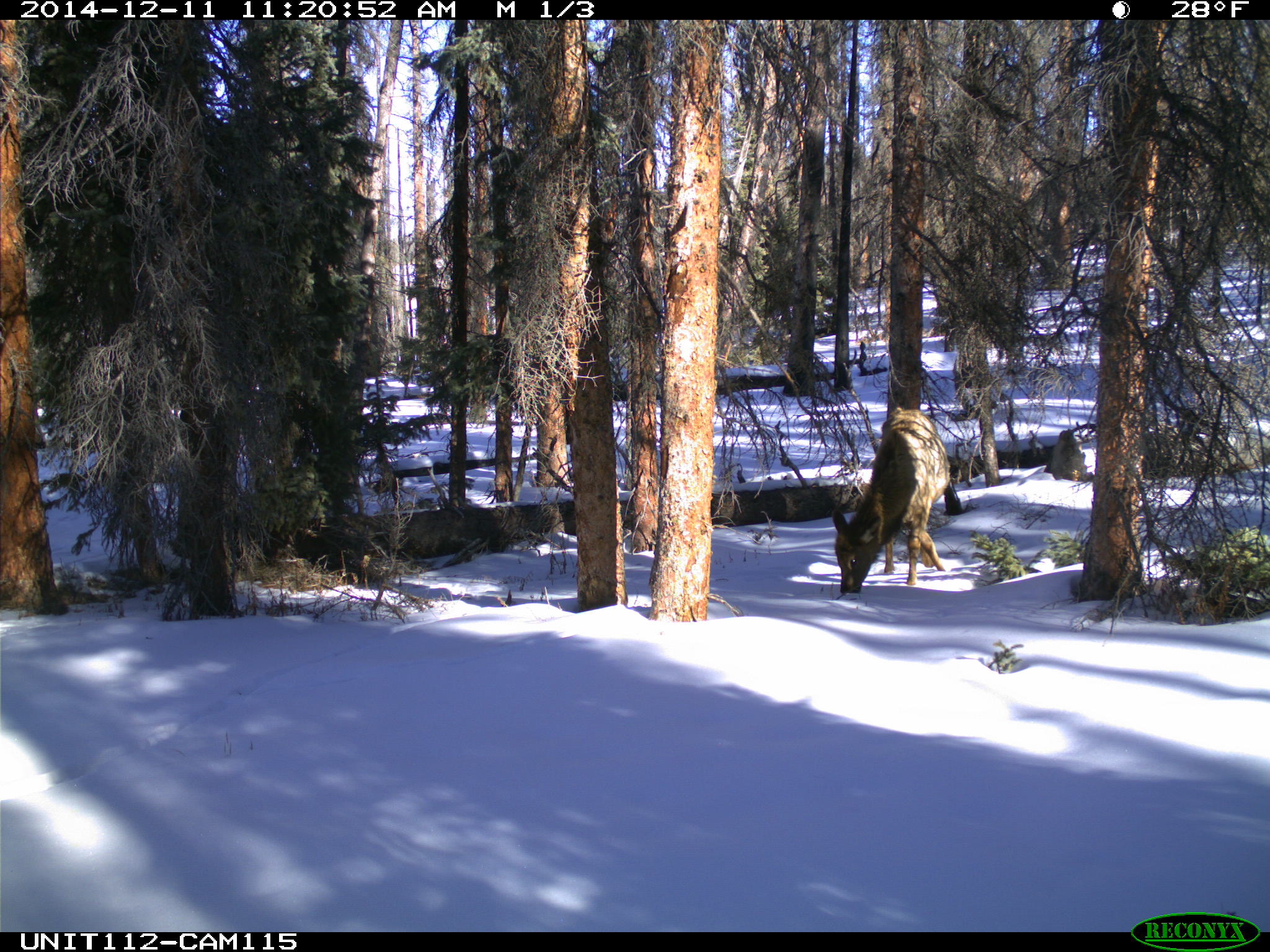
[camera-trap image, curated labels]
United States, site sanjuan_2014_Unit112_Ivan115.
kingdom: Animalia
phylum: Chordata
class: Mammalia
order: Artiodactyla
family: Cervidae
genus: Cervus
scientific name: Cervus elaphus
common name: red deer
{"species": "Cervus elaphus (red deer)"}